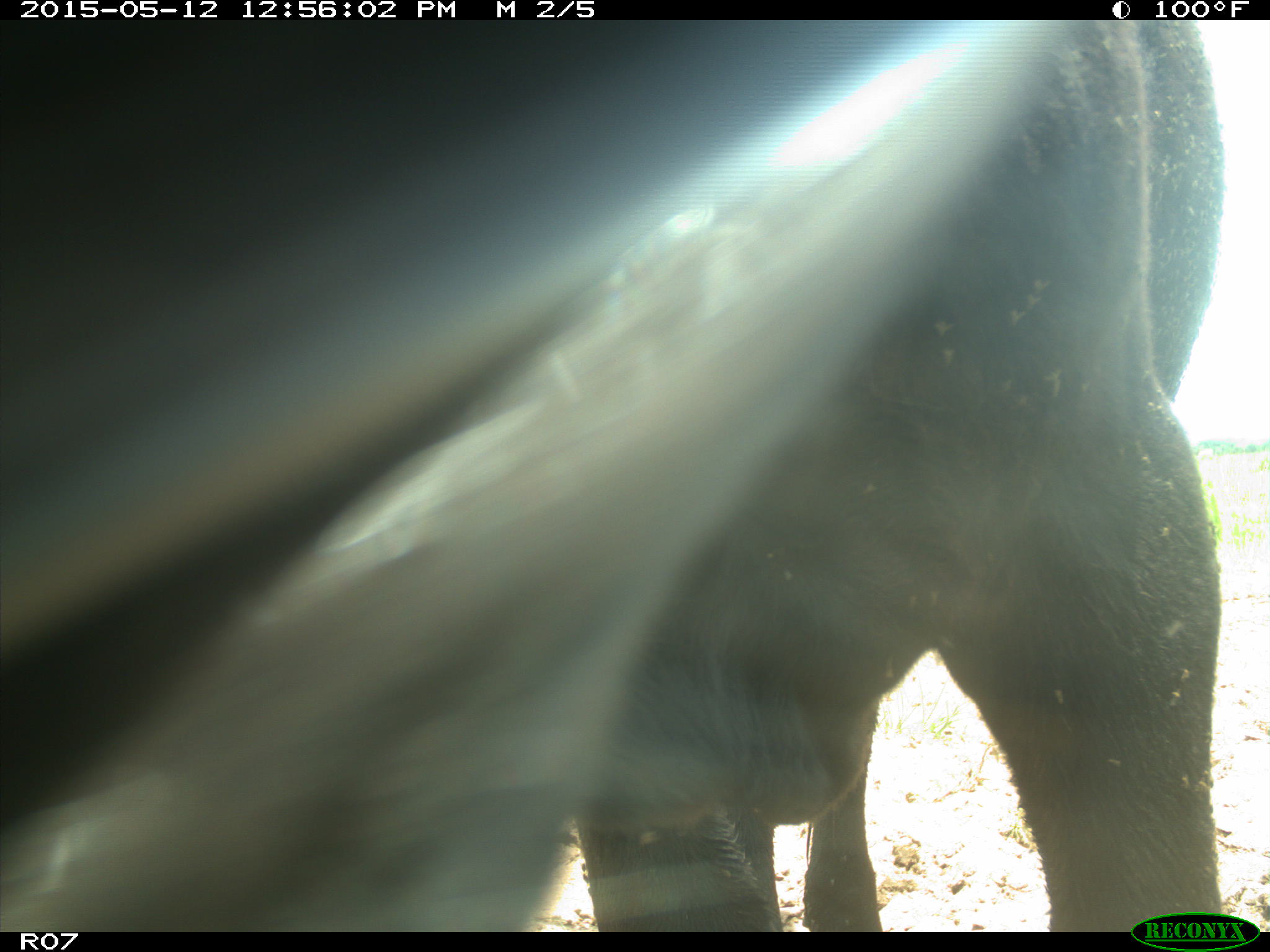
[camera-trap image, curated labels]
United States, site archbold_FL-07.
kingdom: Animalia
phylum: Chordata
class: Mammalia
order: Artiodactyla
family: Bovidae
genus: Bos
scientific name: Bos taurus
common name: domestic cow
Bos taurus (domestic cow).